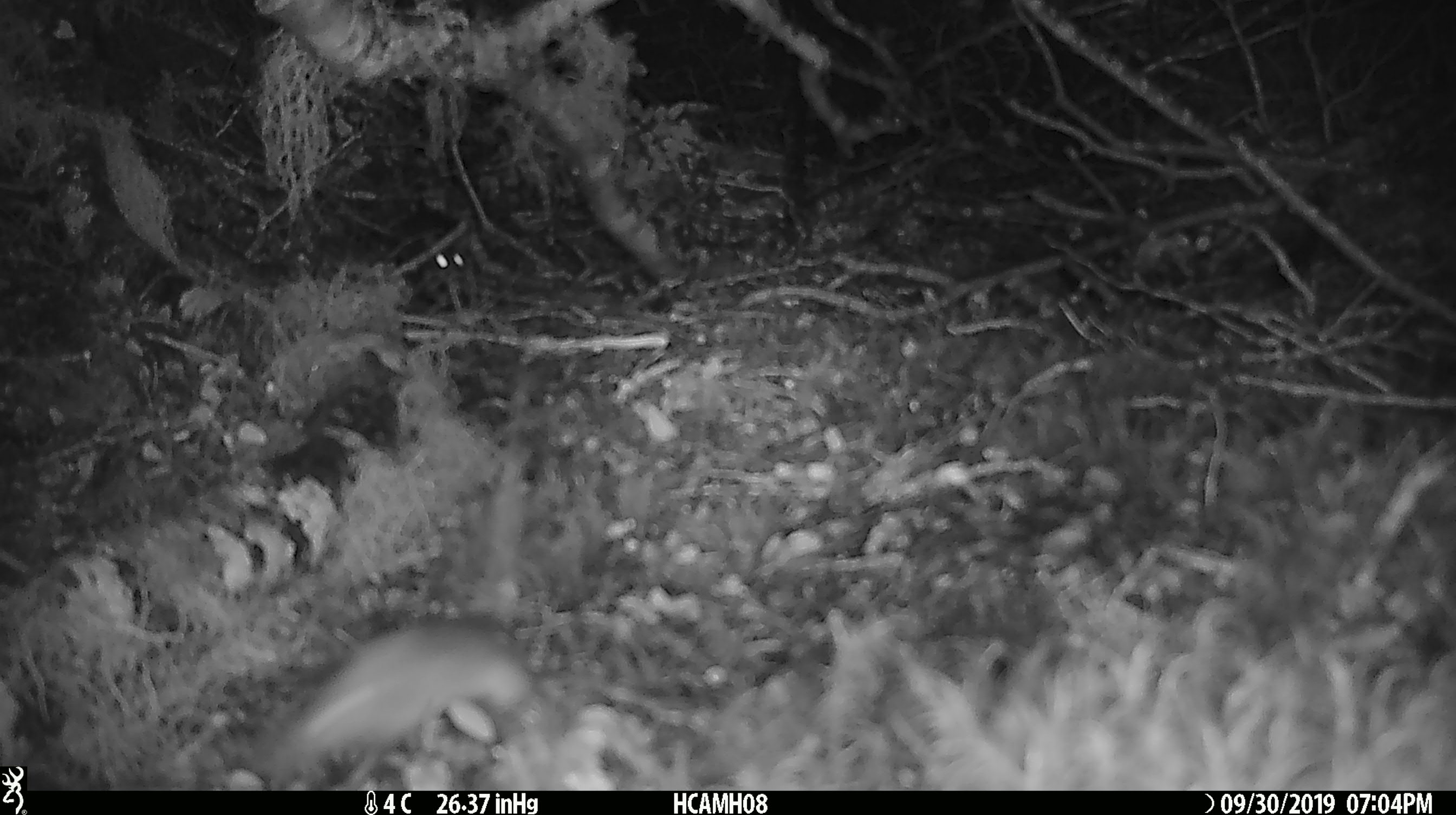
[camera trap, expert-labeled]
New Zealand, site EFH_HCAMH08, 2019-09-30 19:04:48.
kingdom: Animalia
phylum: Chordata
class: Mammalia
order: Rodentia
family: Muridae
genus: Mus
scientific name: Mus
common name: mouse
Mouse (Mus).